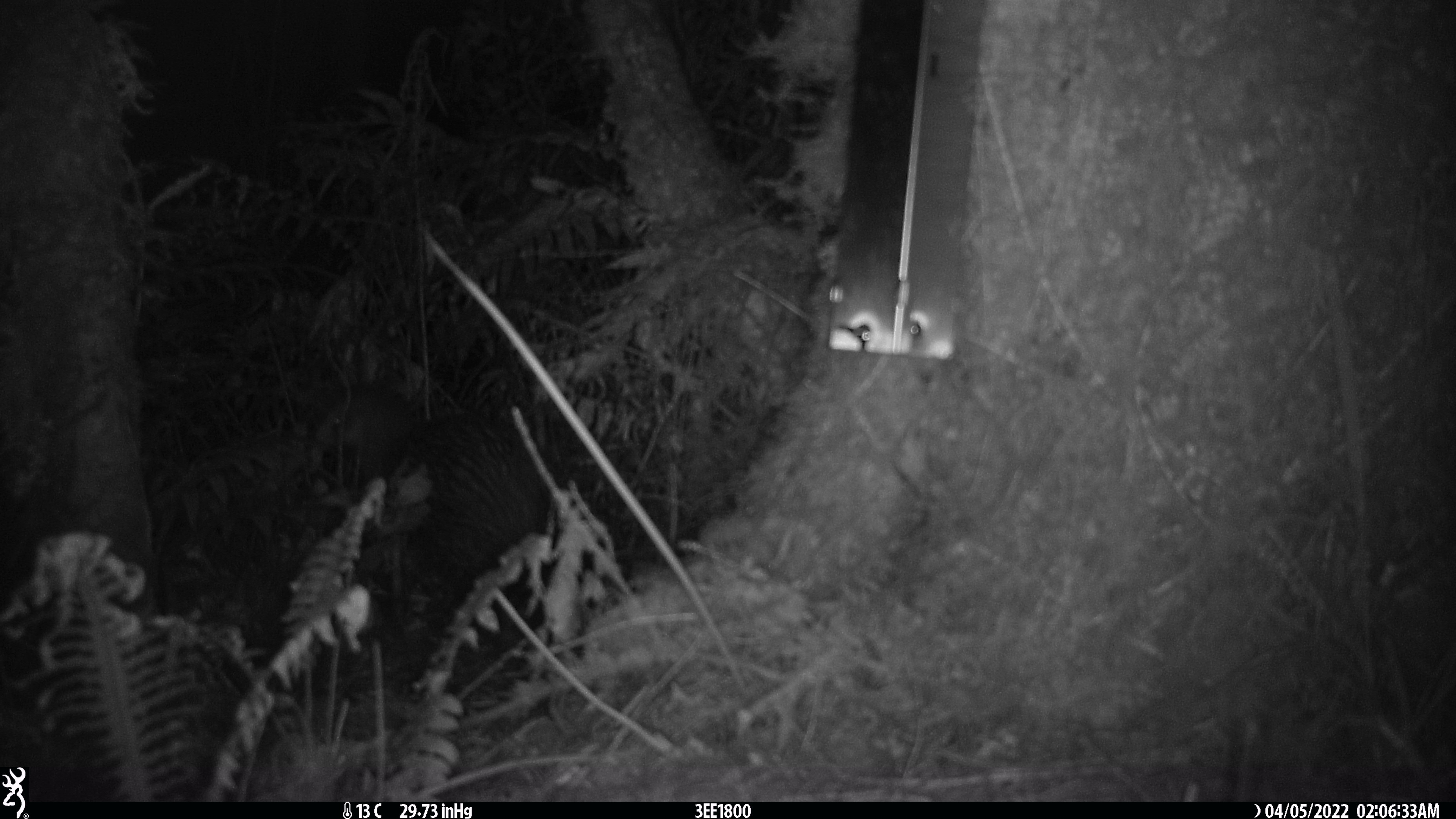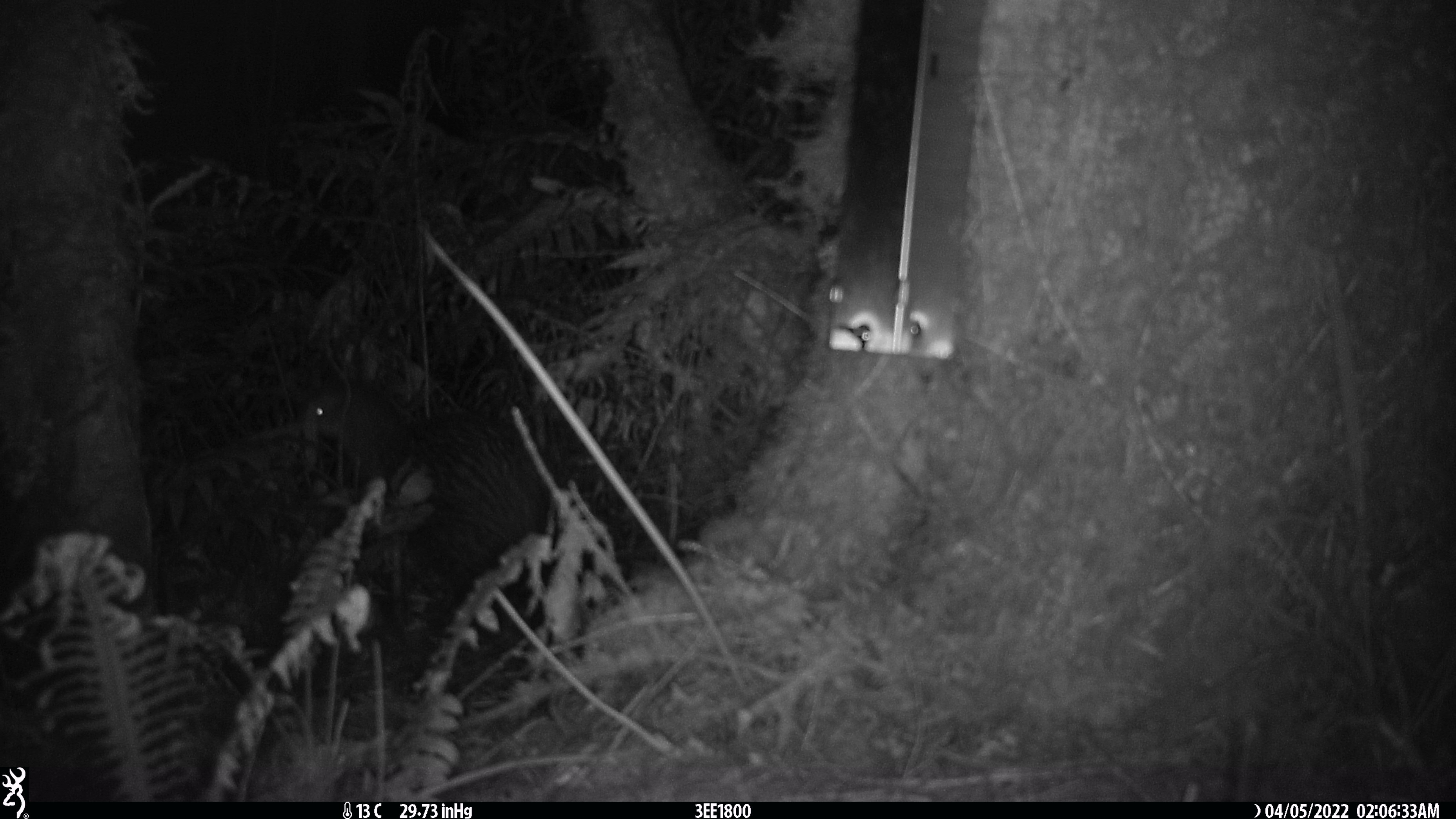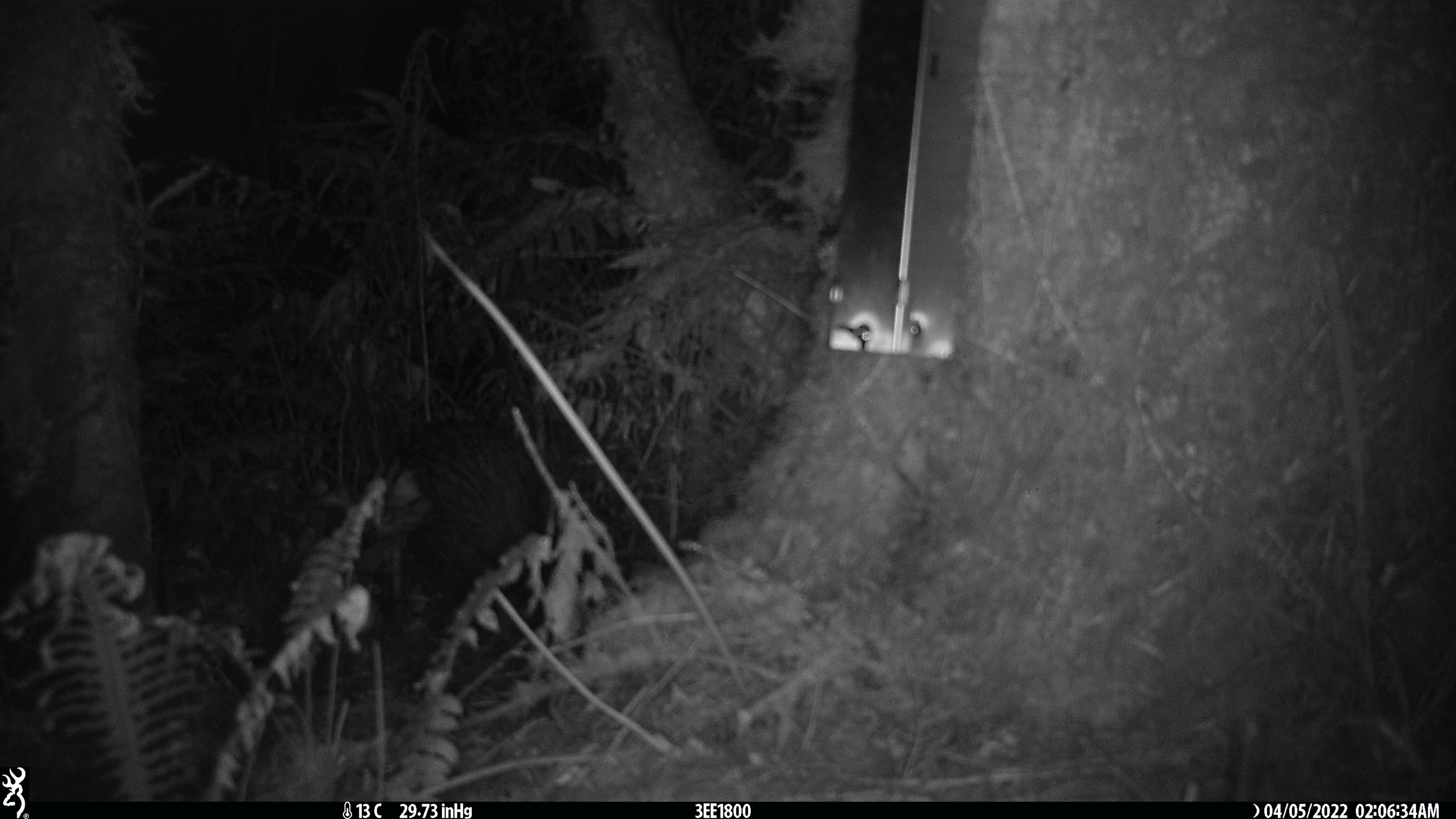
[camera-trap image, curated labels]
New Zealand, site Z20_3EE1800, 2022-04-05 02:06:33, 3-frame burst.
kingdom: Animalia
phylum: Chordata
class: Aves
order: Apterygiformes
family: Apterygidae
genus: Apteryx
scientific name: Apteryx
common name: kiwi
Kiwi (Apteryx).